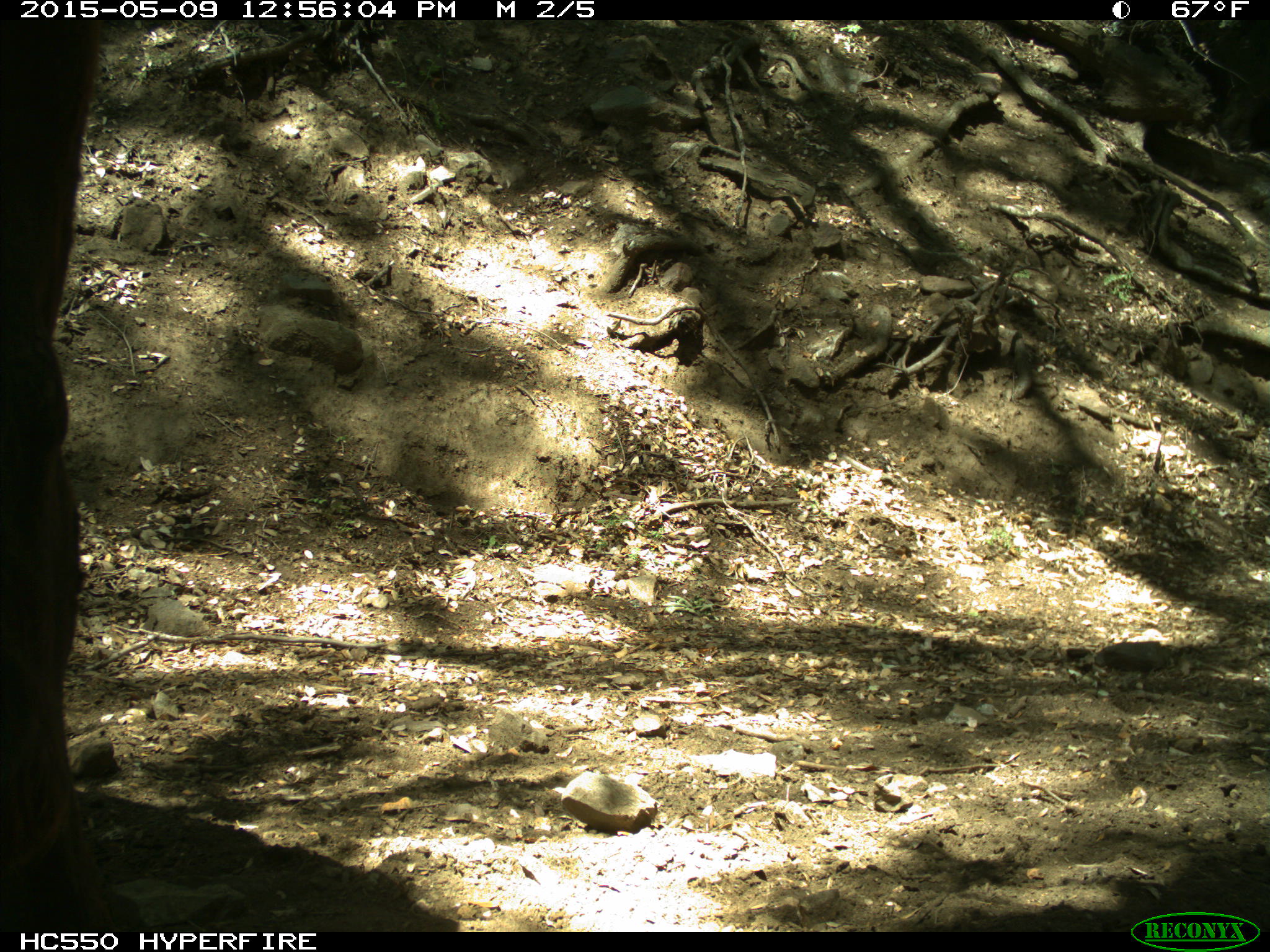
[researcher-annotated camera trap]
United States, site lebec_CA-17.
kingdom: Animalia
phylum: Chordata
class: Mammalia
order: Artiodactyla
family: Bovidae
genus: Bos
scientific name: Bos taurus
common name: domestic cow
Bos taurus (domestic cow).